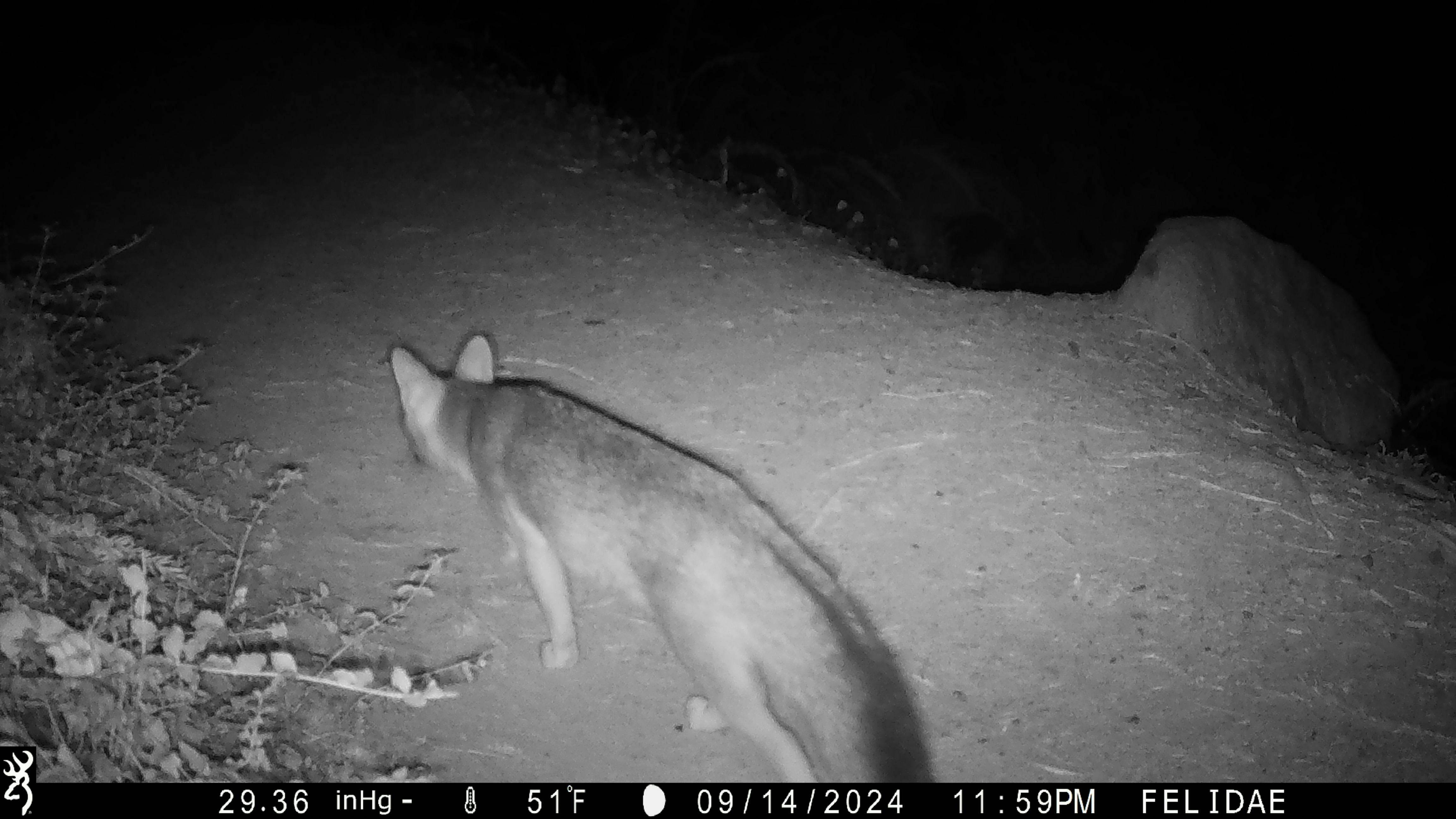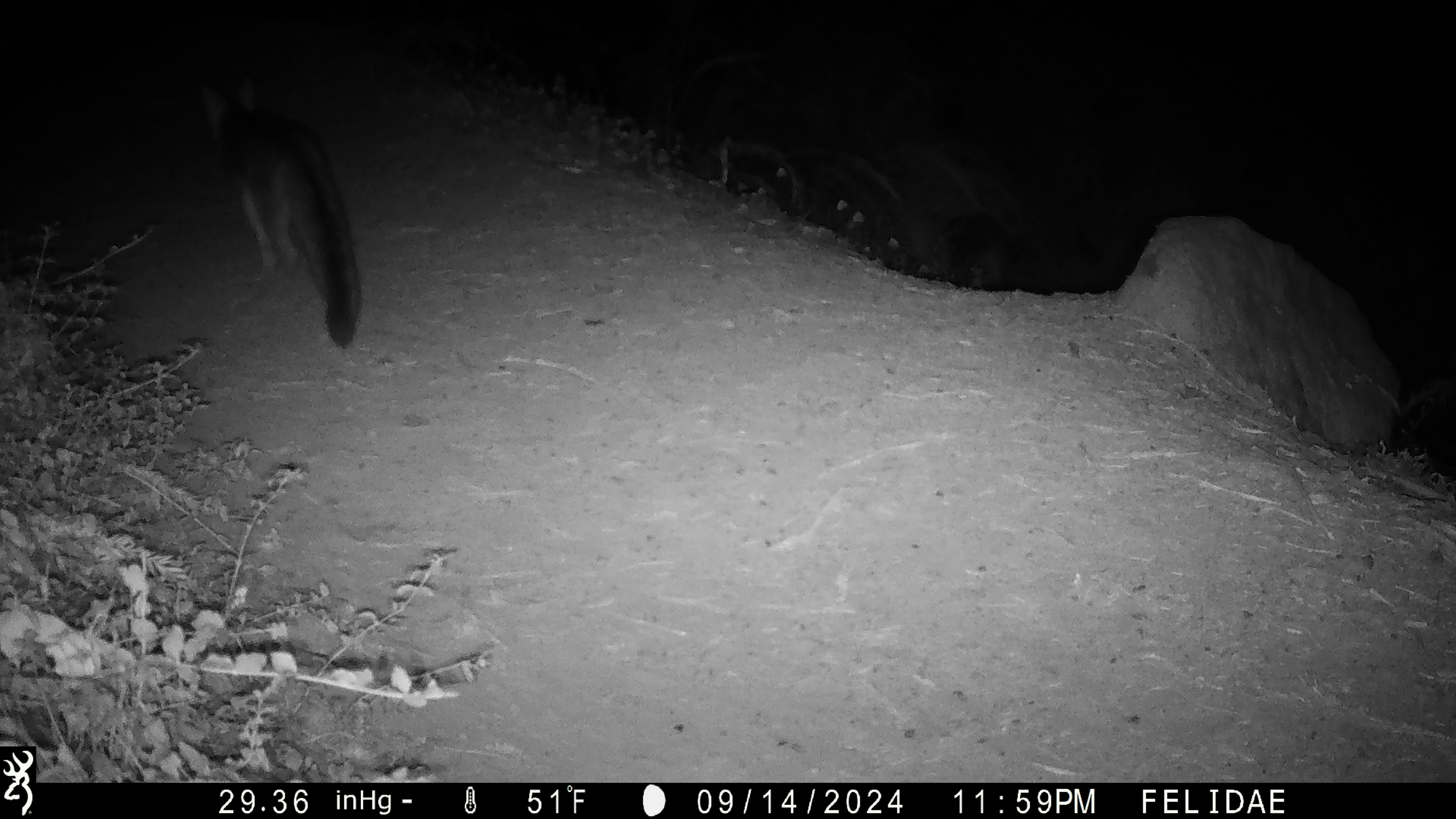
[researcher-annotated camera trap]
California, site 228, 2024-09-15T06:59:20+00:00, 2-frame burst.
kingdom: Animalia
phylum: Chordata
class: Mammalia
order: Carnivora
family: Canidae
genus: Urocyon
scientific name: Urocyon cinereoargenteus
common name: gray fox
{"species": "gray fox (Urocyon cinereoargenteus)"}